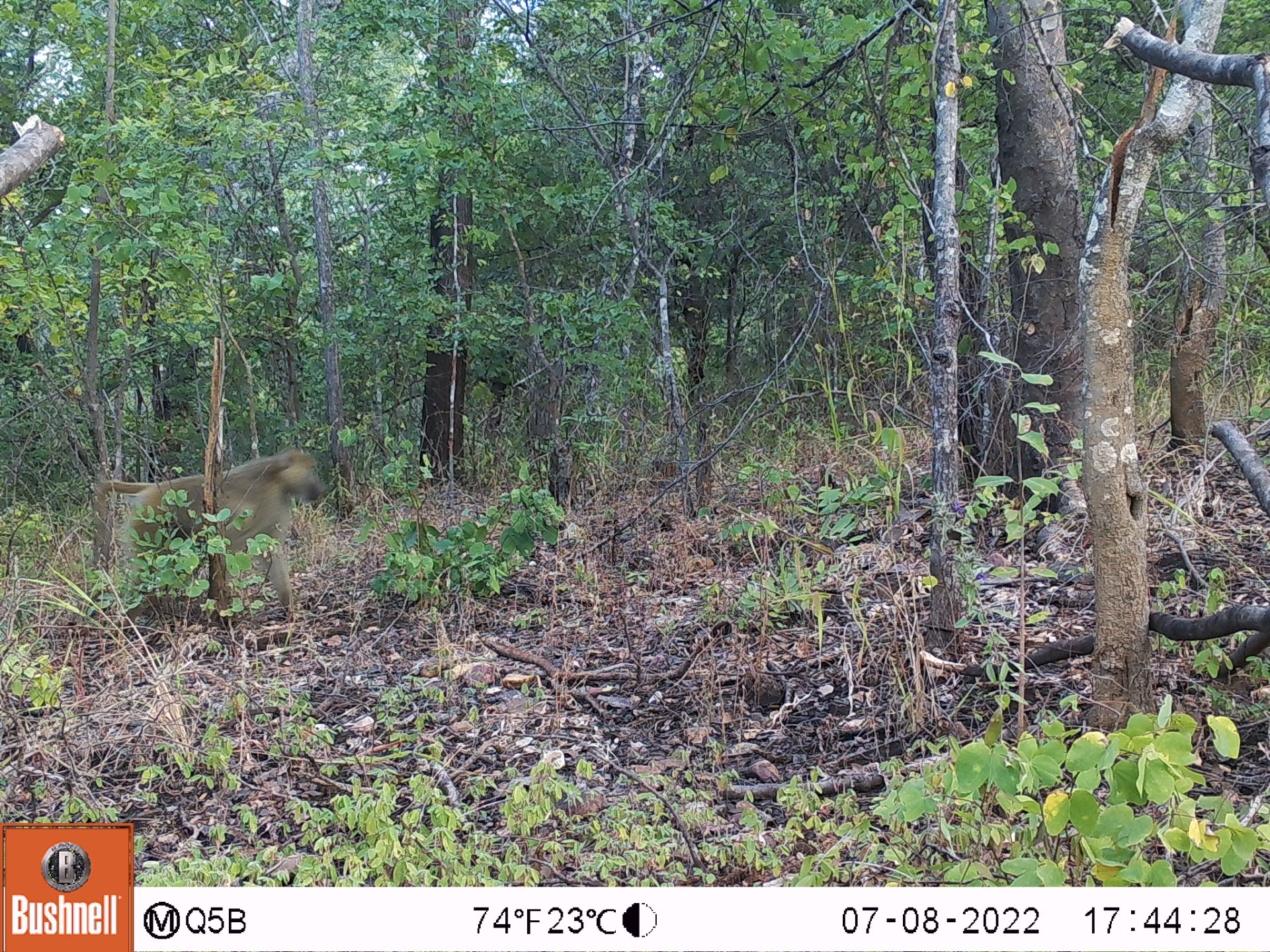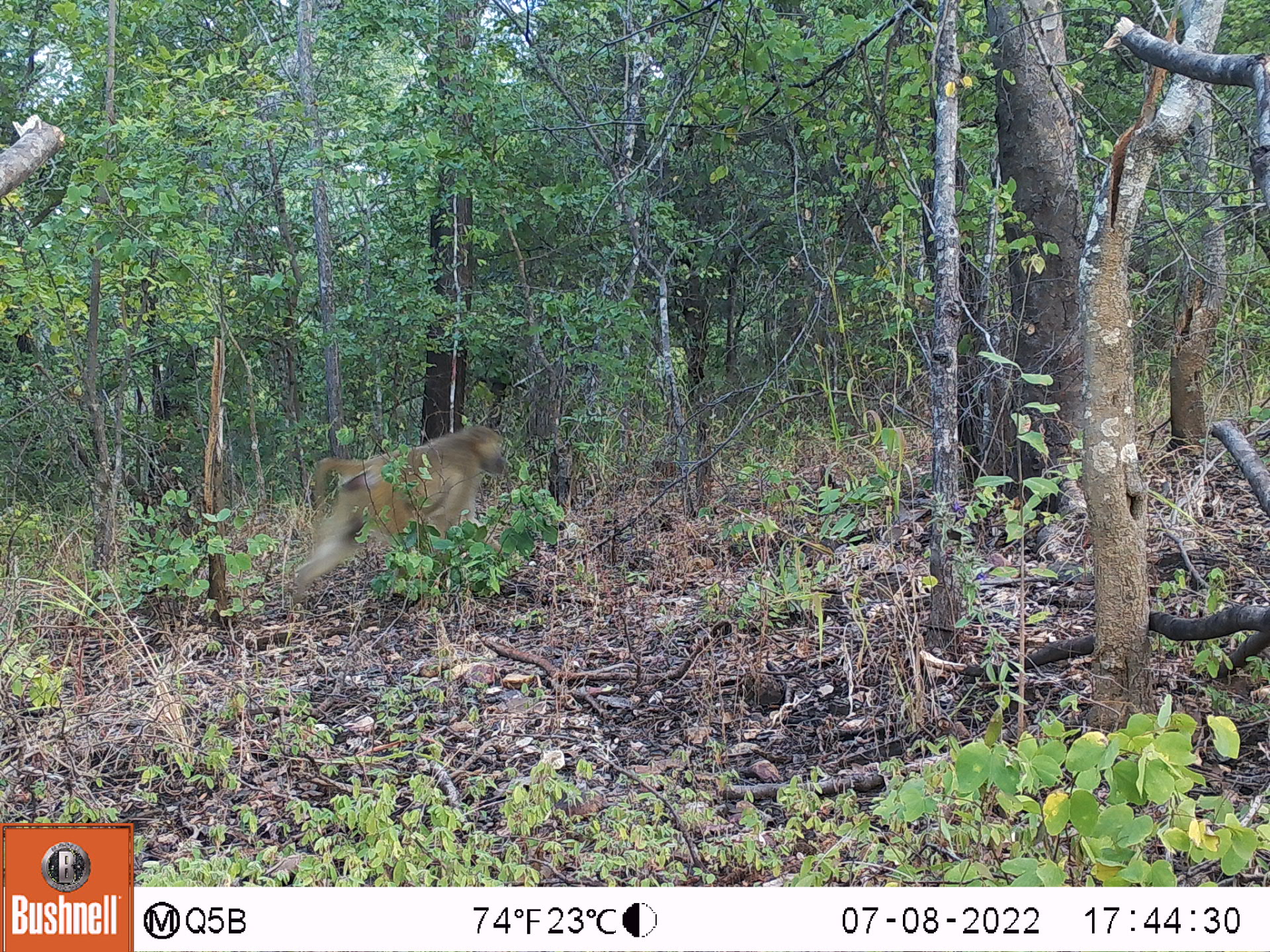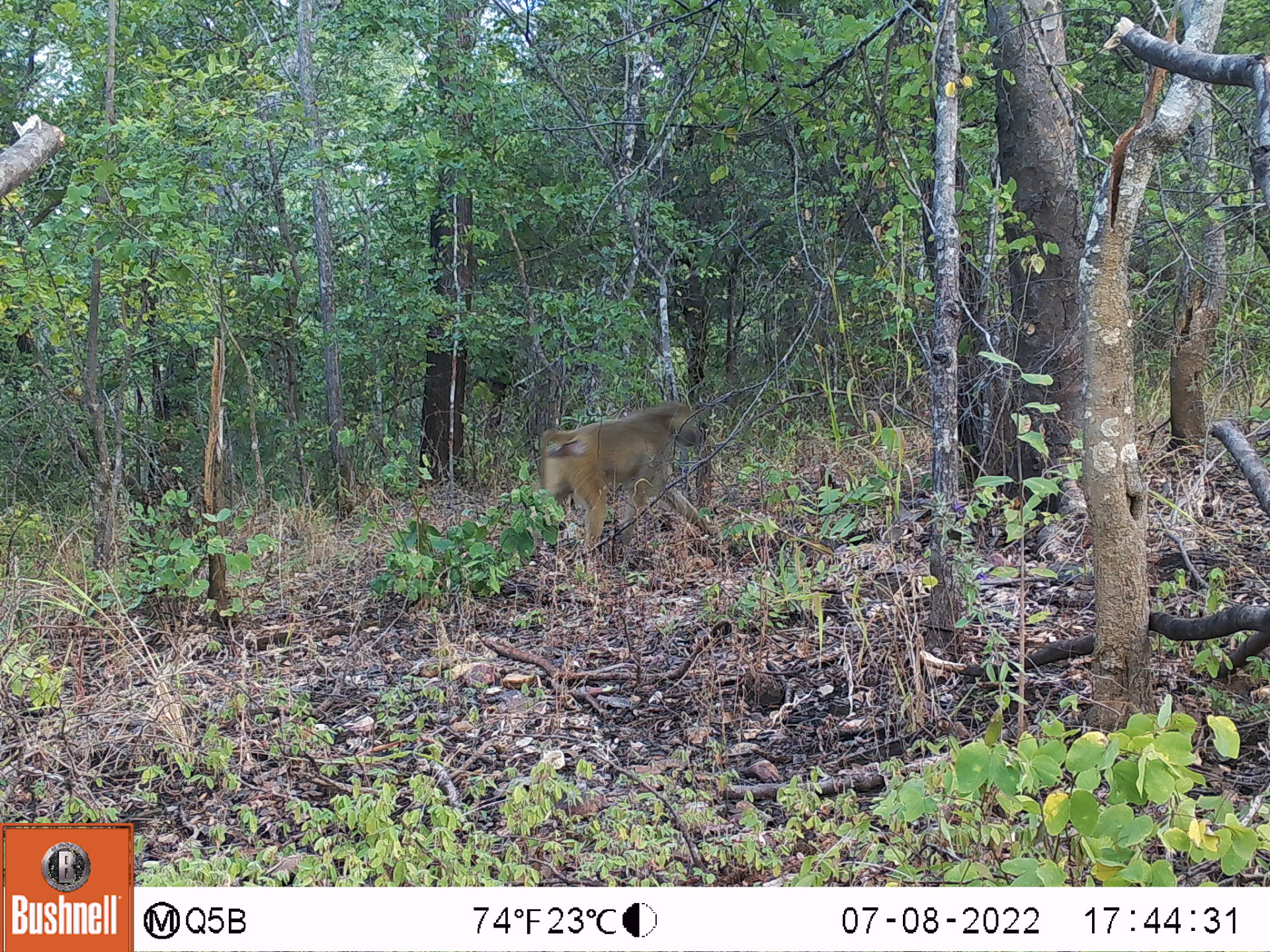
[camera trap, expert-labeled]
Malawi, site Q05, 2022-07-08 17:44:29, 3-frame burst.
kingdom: Animalia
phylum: Chordata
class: Mammalia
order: Primates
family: Cercopithecidae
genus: Papio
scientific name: Papio cynocephalus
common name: yellow baboon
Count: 1.